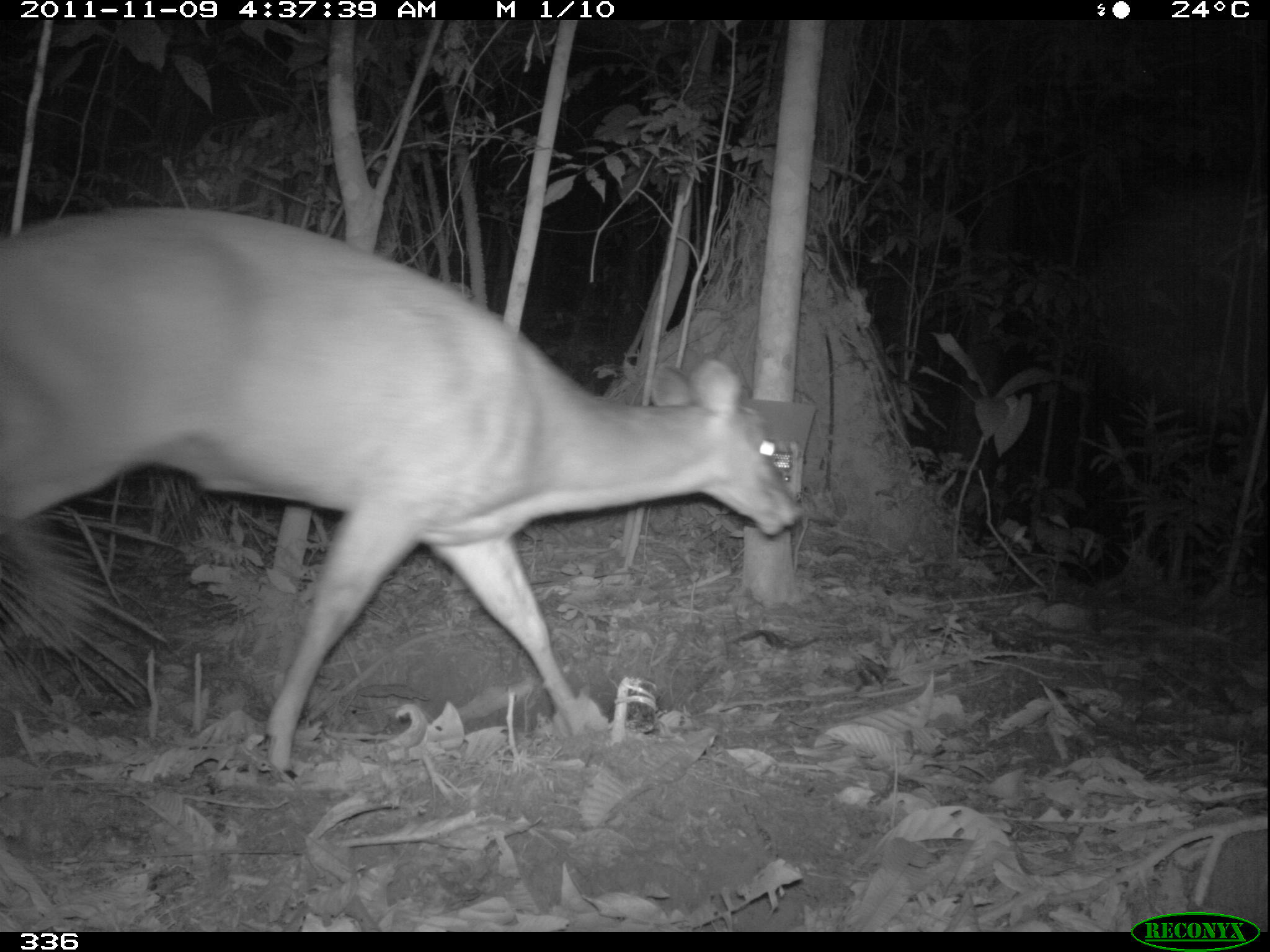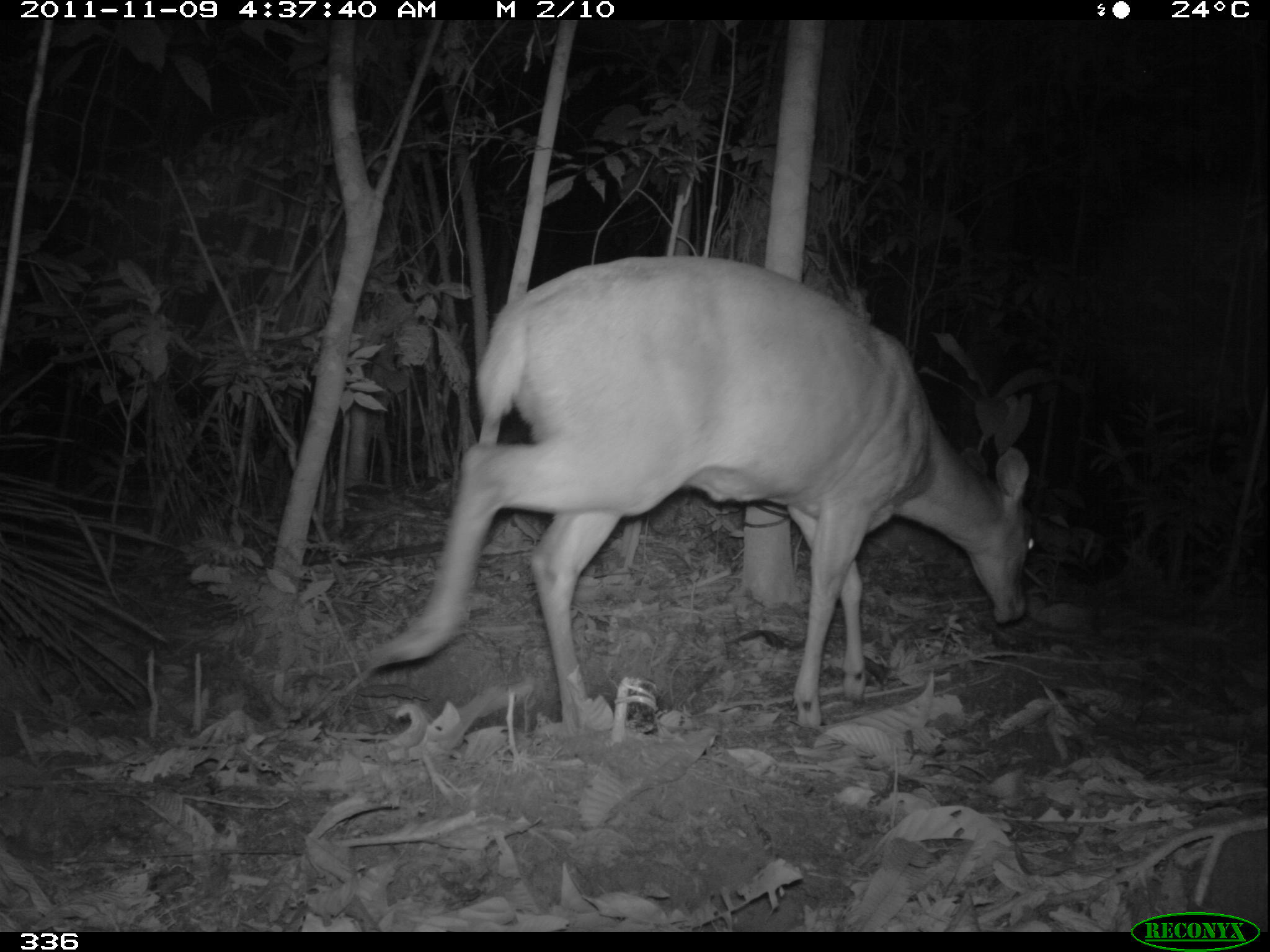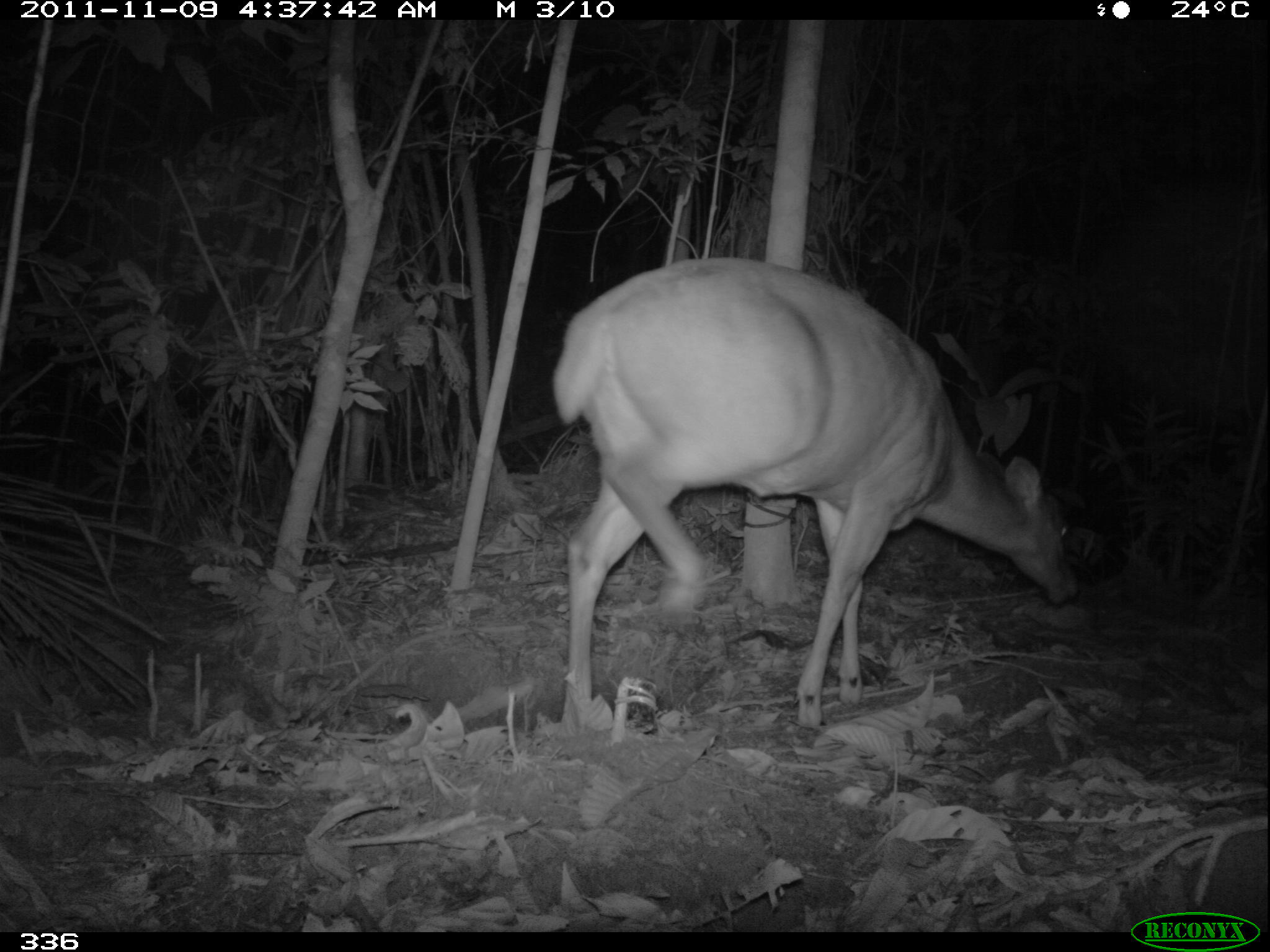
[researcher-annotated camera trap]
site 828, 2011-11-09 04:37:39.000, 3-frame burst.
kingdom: Animalia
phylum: Chordata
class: Mammalia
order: Artiodactyla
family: Cervidae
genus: Mazama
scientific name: Mazama americana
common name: red brocket